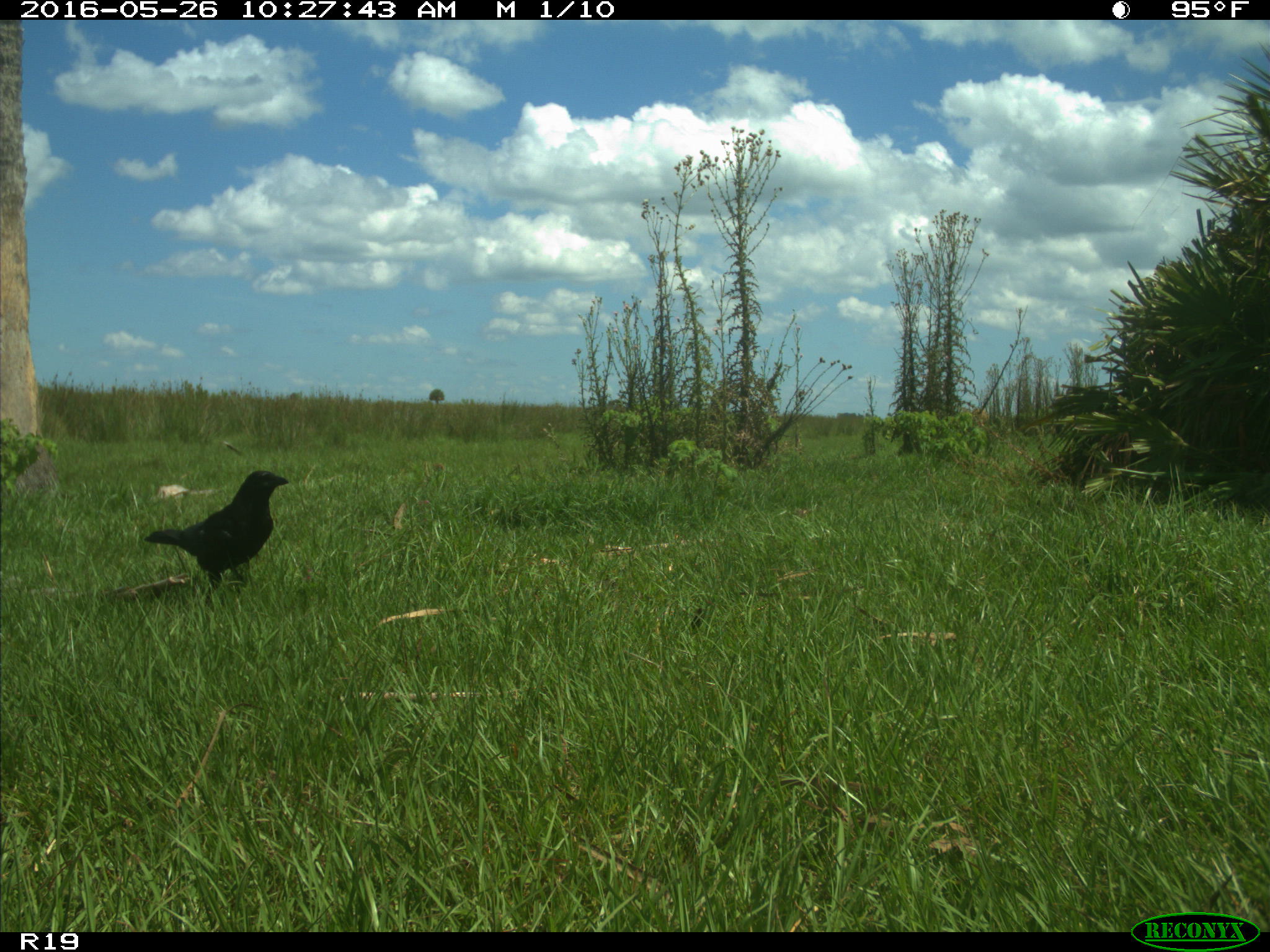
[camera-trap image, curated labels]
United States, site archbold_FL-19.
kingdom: Animalia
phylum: Chordata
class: Aves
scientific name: Aves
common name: birds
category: unidentified bird